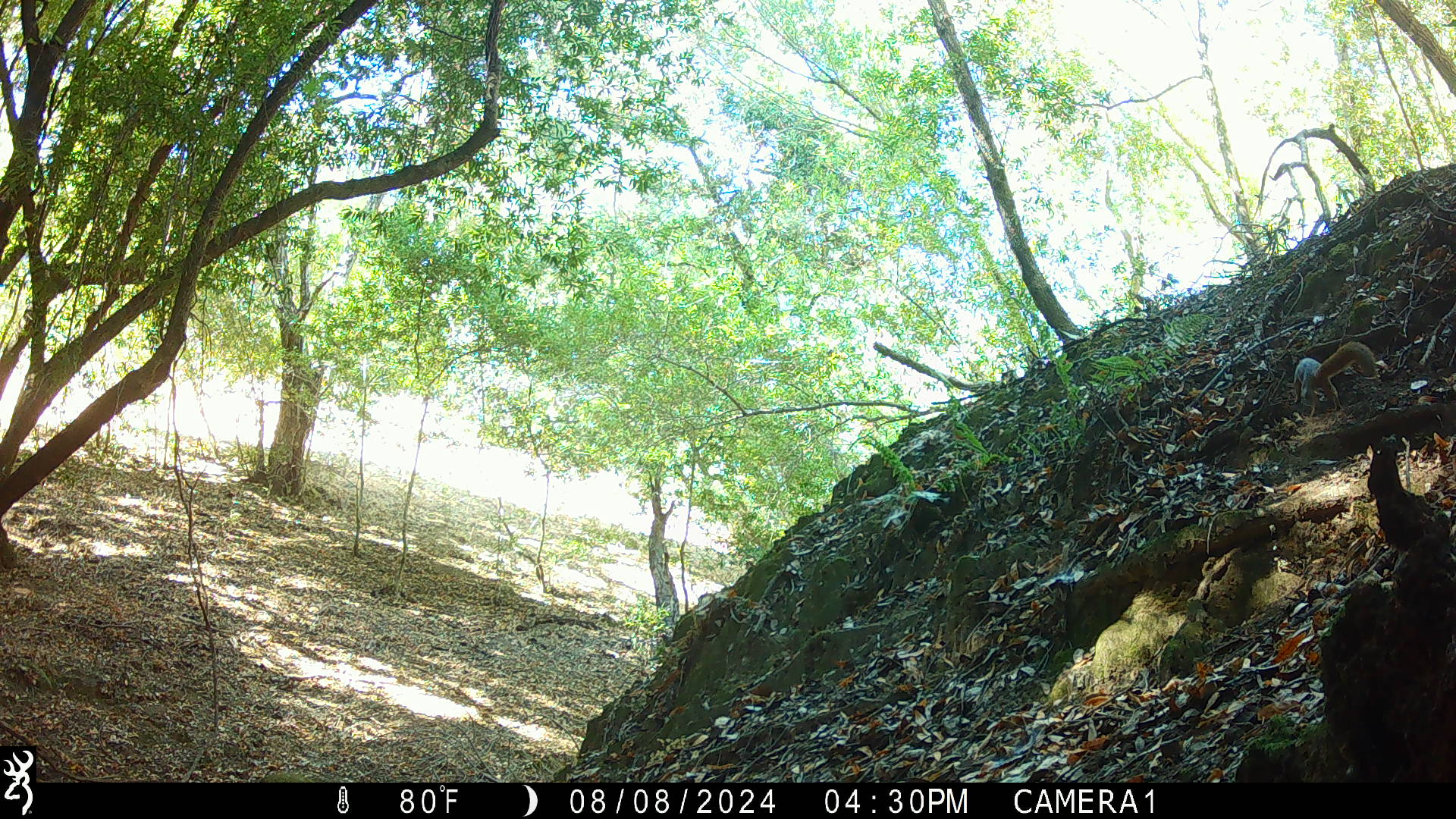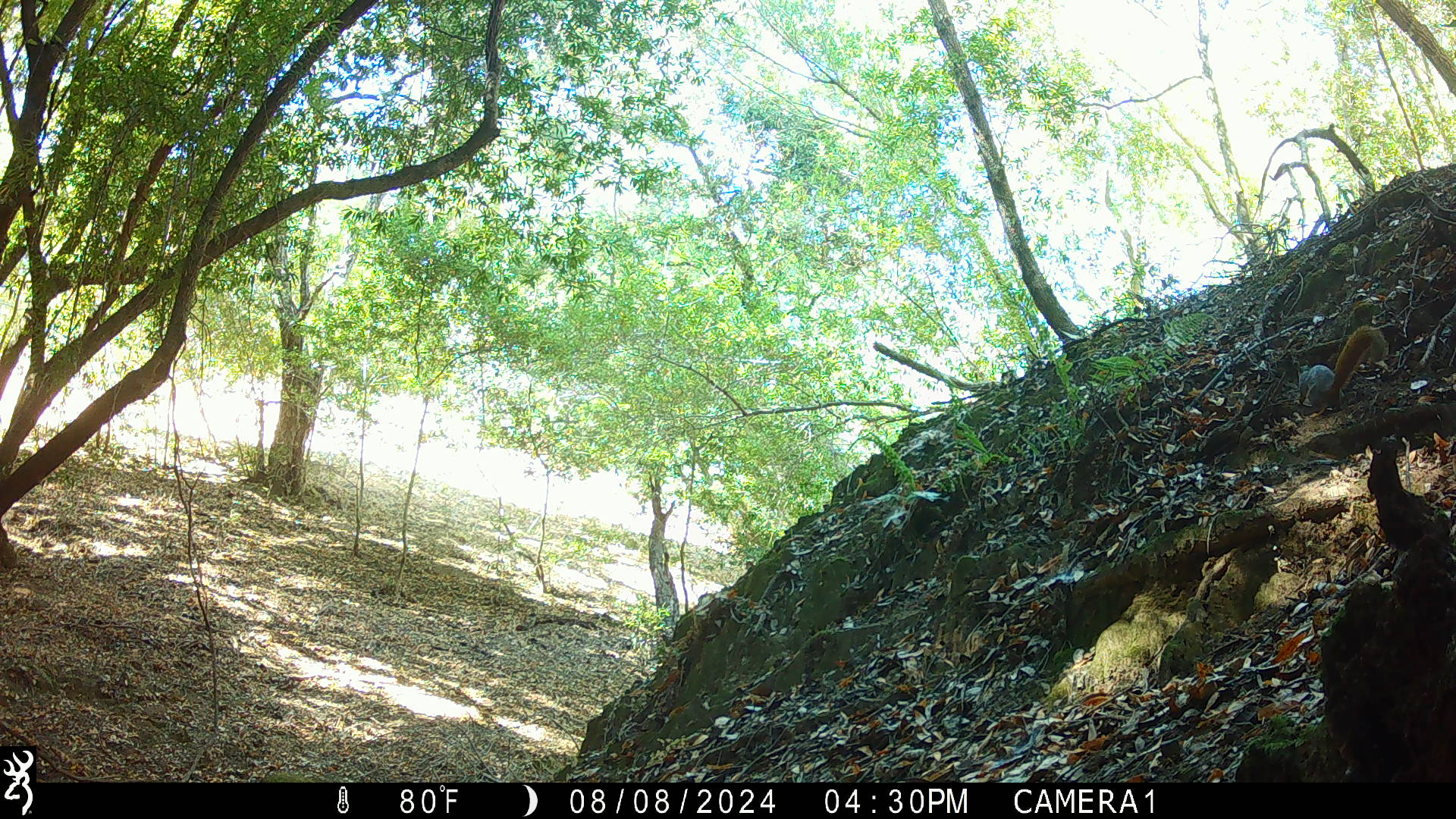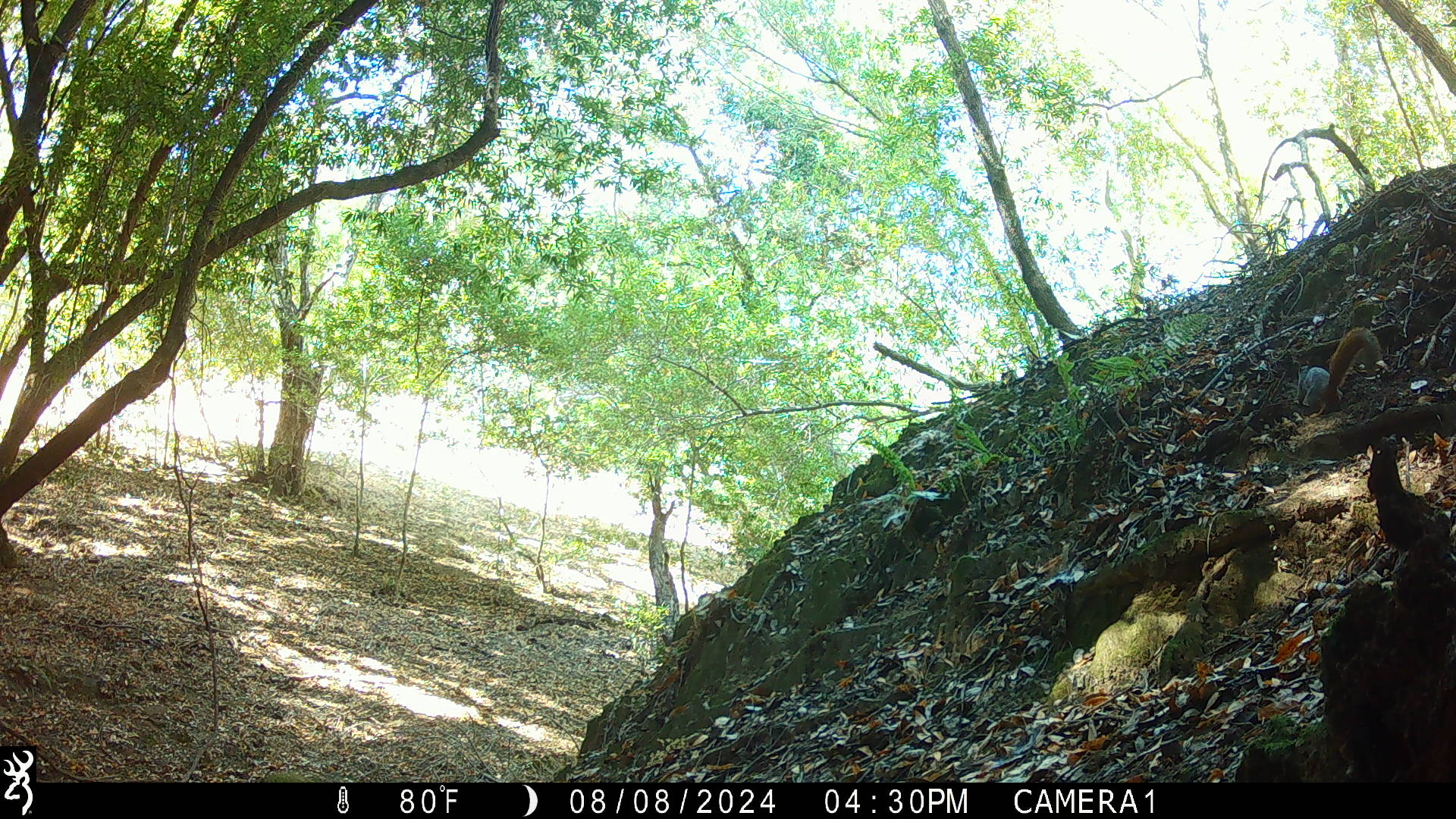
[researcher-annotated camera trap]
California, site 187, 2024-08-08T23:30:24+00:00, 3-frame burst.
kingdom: Animalia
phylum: Chordata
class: Mammalia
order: Rodentia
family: Sciuridae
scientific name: Sciuridae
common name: squirrel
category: unknown squirrel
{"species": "unknown squirrel (squirrel) (Sciuridae)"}